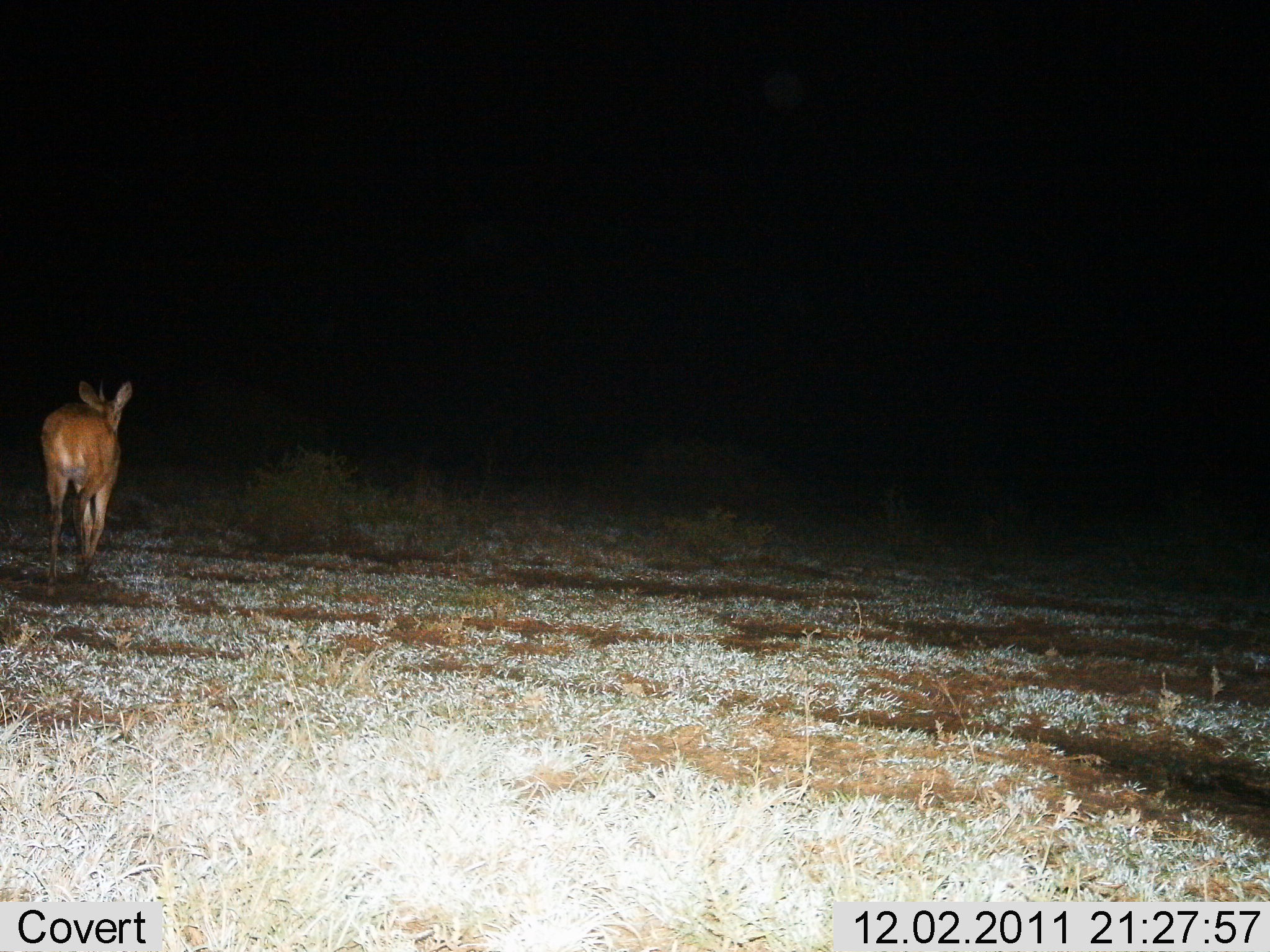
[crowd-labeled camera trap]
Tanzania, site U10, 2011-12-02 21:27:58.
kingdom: Animalia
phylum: Chordata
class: Mammalia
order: Artiodactyla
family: Bovidae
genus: Redunca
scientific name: Redunca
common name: reedbuck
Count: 1.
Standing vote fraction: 36%.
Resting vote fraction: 9%.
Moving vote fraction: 64%.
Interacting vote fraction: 0%.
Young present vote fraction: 0%.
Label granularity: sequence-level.